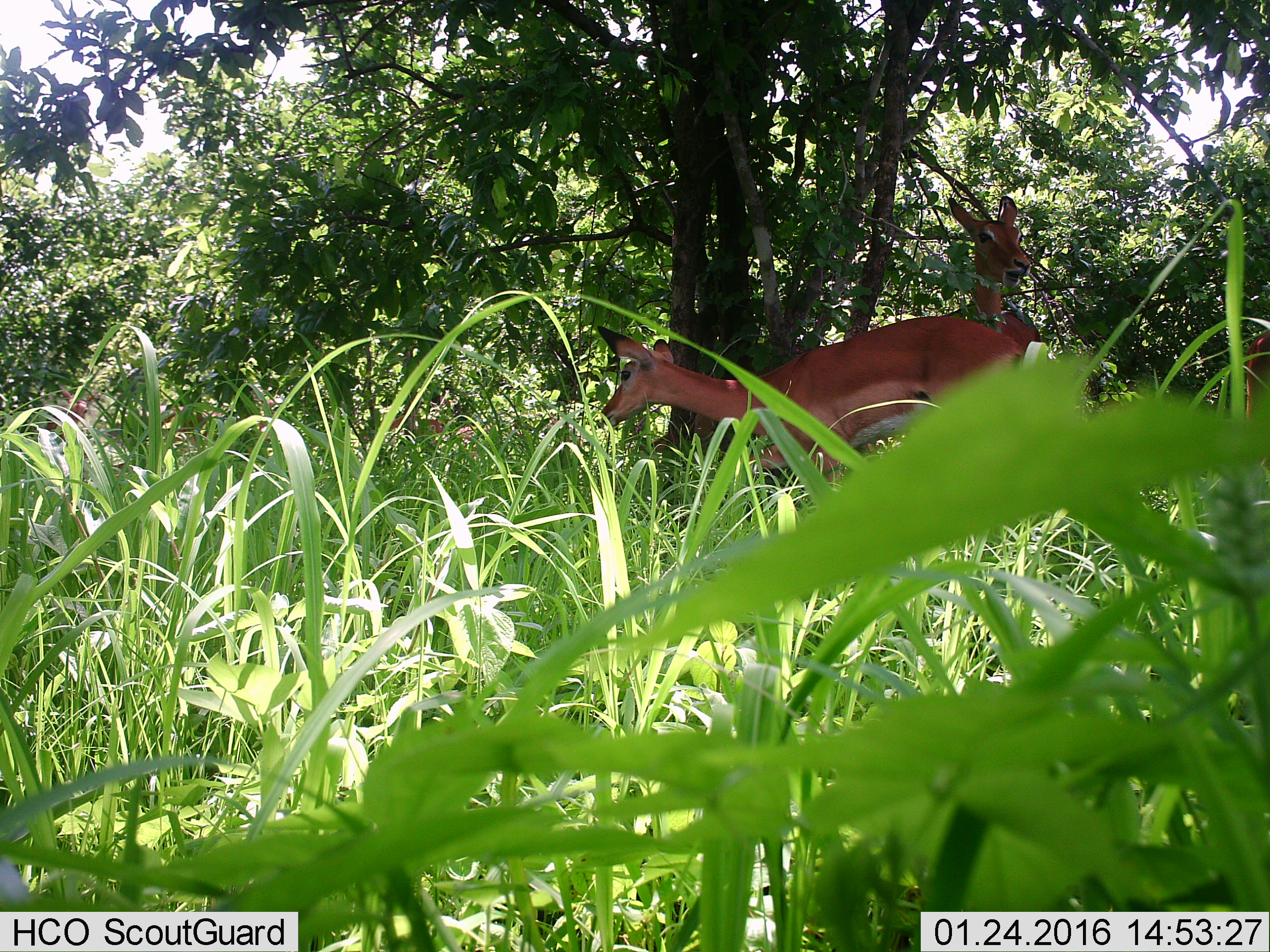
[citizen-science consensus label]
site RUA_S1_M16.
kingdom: Animalia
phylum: Chordata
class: Mammalia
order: Artiodactyla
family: Bovidae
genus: Aepyceros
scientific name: Aepyceros melampus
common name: impala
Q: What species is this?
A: Impala (Aepyceros melampus).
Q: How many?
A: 3.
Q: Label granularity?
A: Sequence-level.